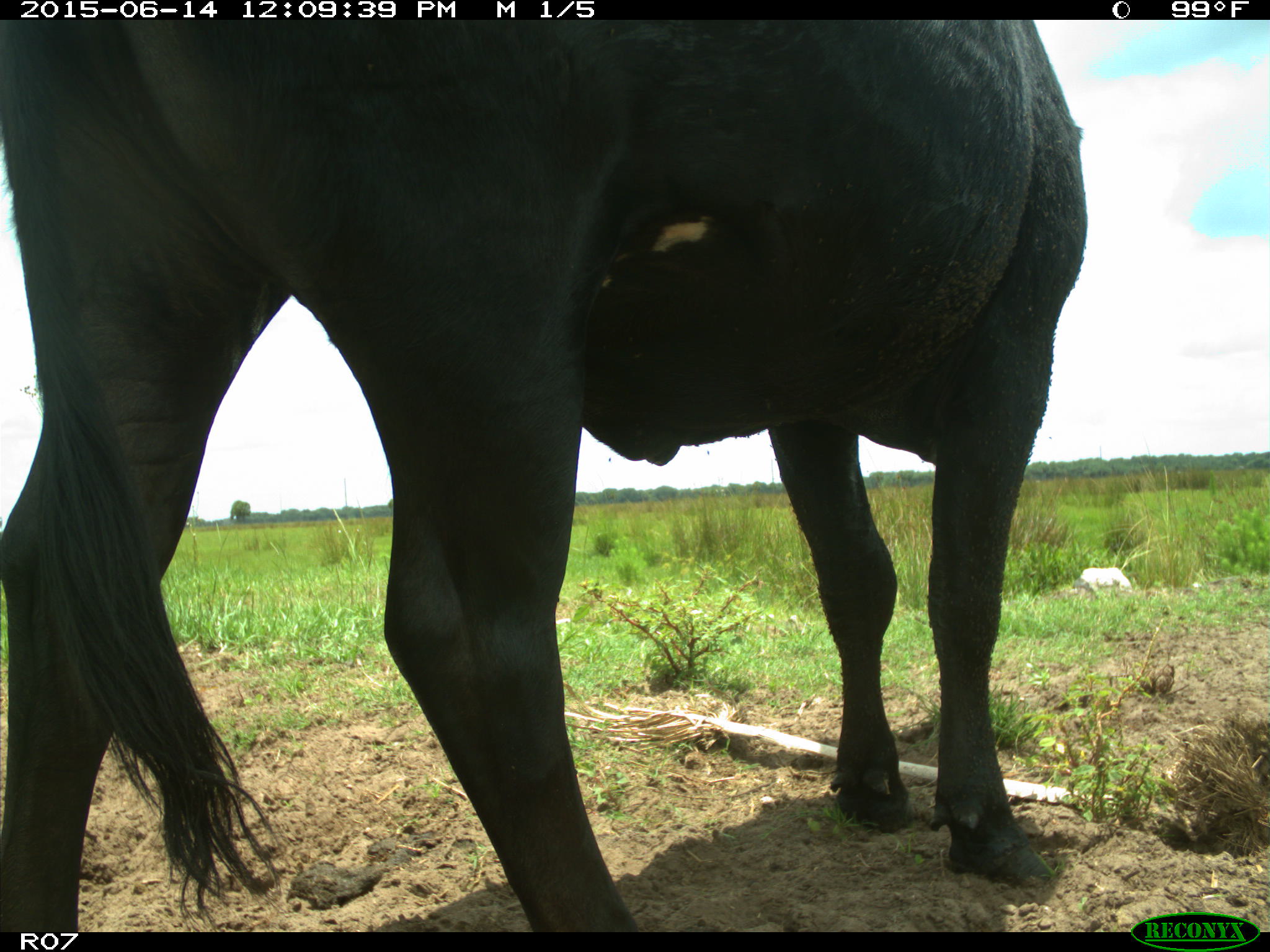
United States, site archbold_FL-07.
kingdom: Animalia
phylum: Chordata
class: Mammalia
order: Artiodactyla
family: Bovidae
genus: Bos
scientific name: Bos taurus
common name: domestic cow